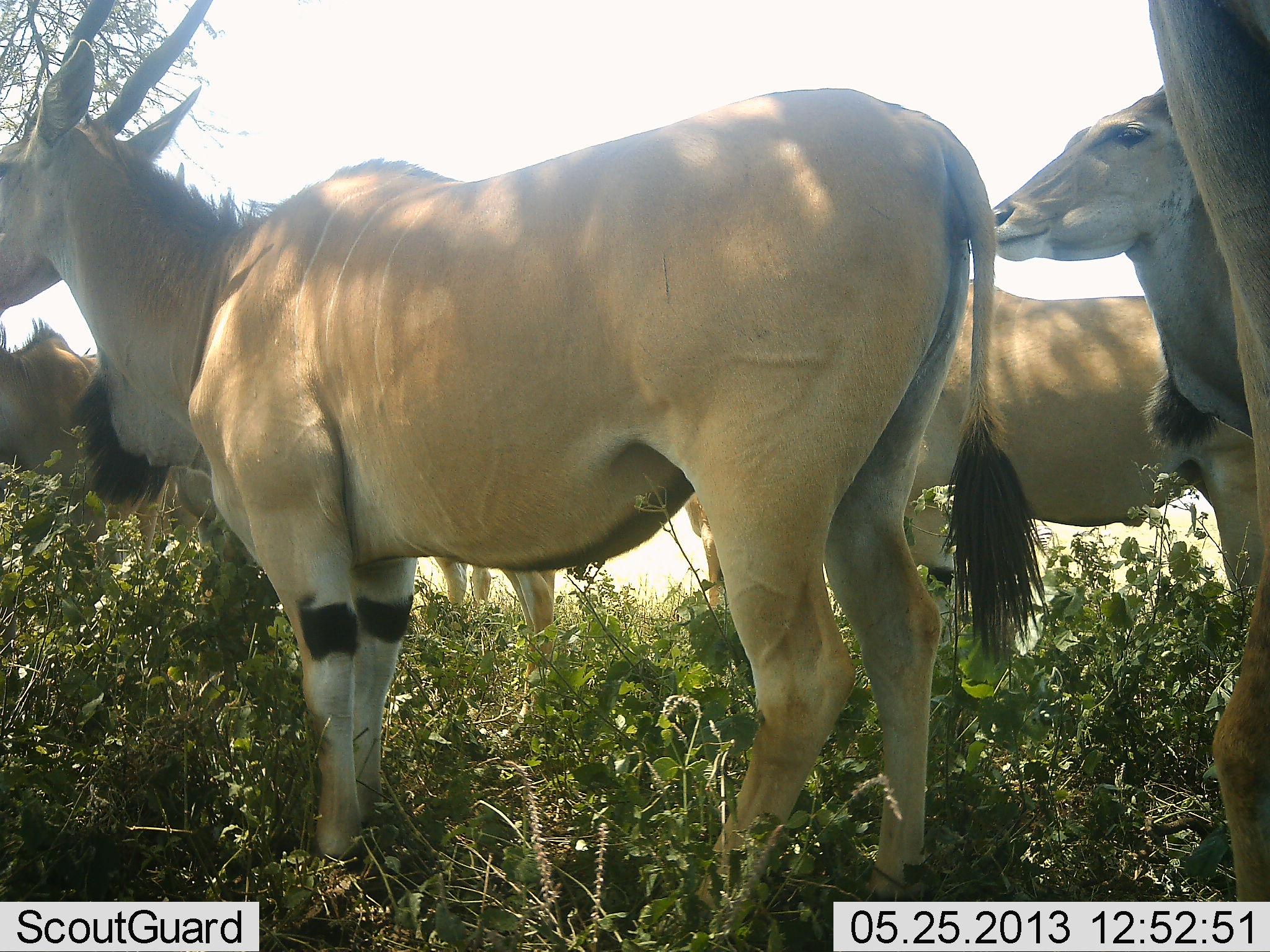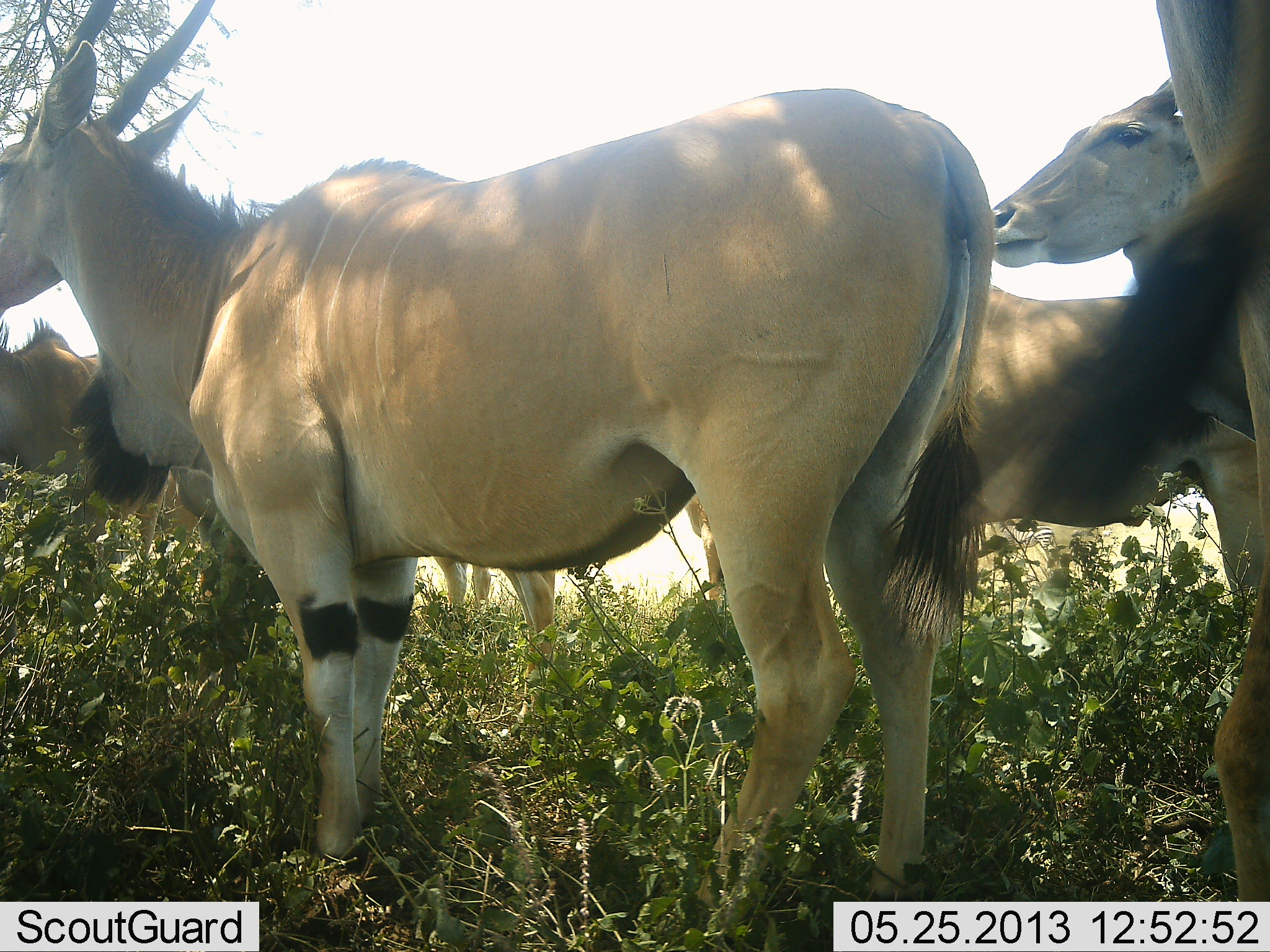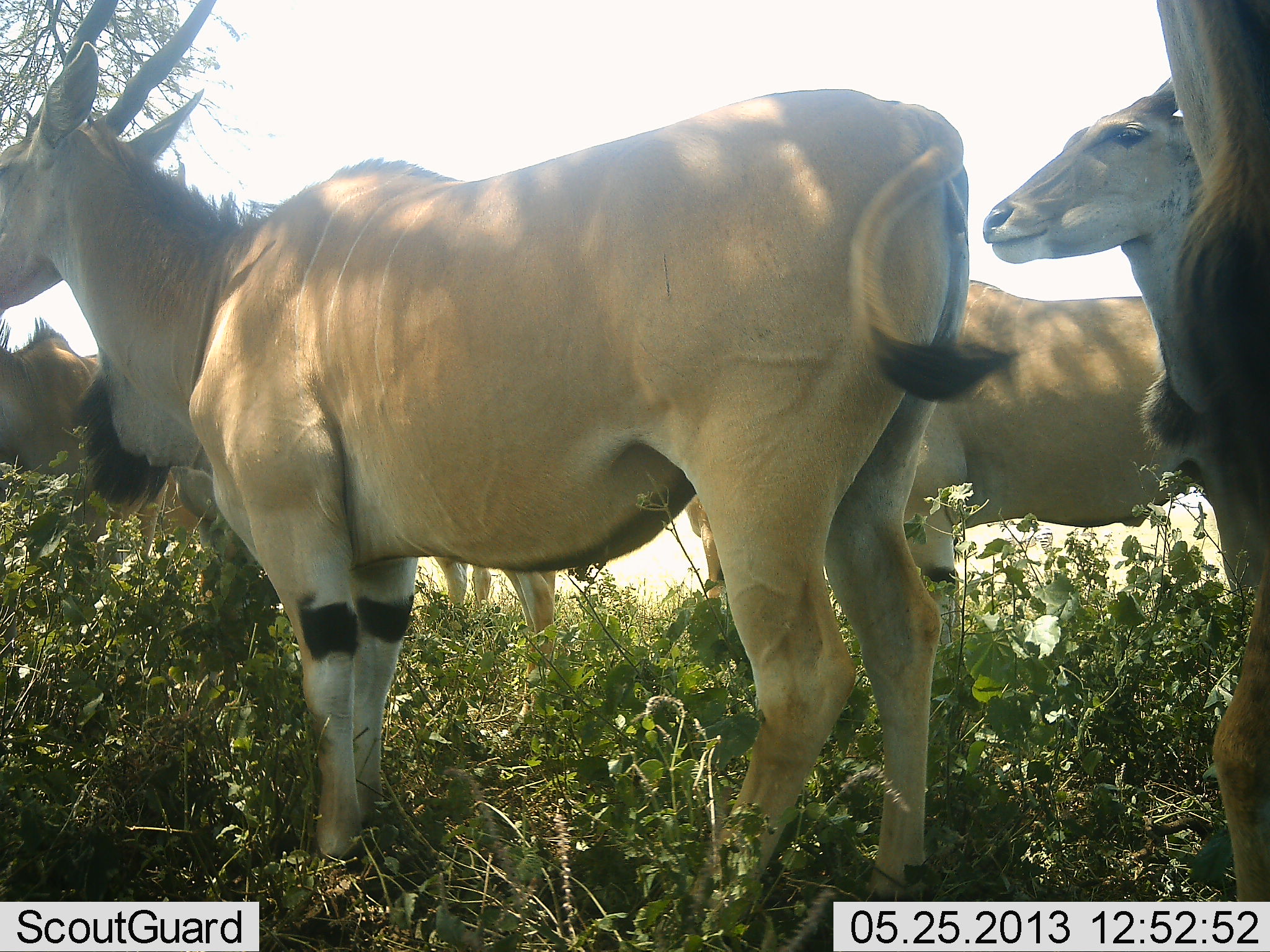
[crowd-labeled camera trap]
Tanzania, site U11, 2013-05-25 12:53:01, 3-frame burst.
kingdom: Animalia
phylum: Chordata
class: Mammalia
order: Artiodactyla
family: Bovidae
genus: Tragelaphus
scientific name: Tragelaphus oryx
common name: eland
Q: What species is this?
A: Eland (Tragelaphus oryx).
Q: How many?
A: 6.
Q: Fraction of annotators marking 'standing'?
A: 100%.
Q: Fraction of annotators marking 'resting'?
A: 0%.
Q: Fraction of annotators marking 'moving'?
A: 0%.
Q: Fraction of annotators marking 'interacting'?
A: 0%.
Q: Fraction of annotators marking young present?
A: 0%.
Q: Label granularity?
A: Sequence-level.